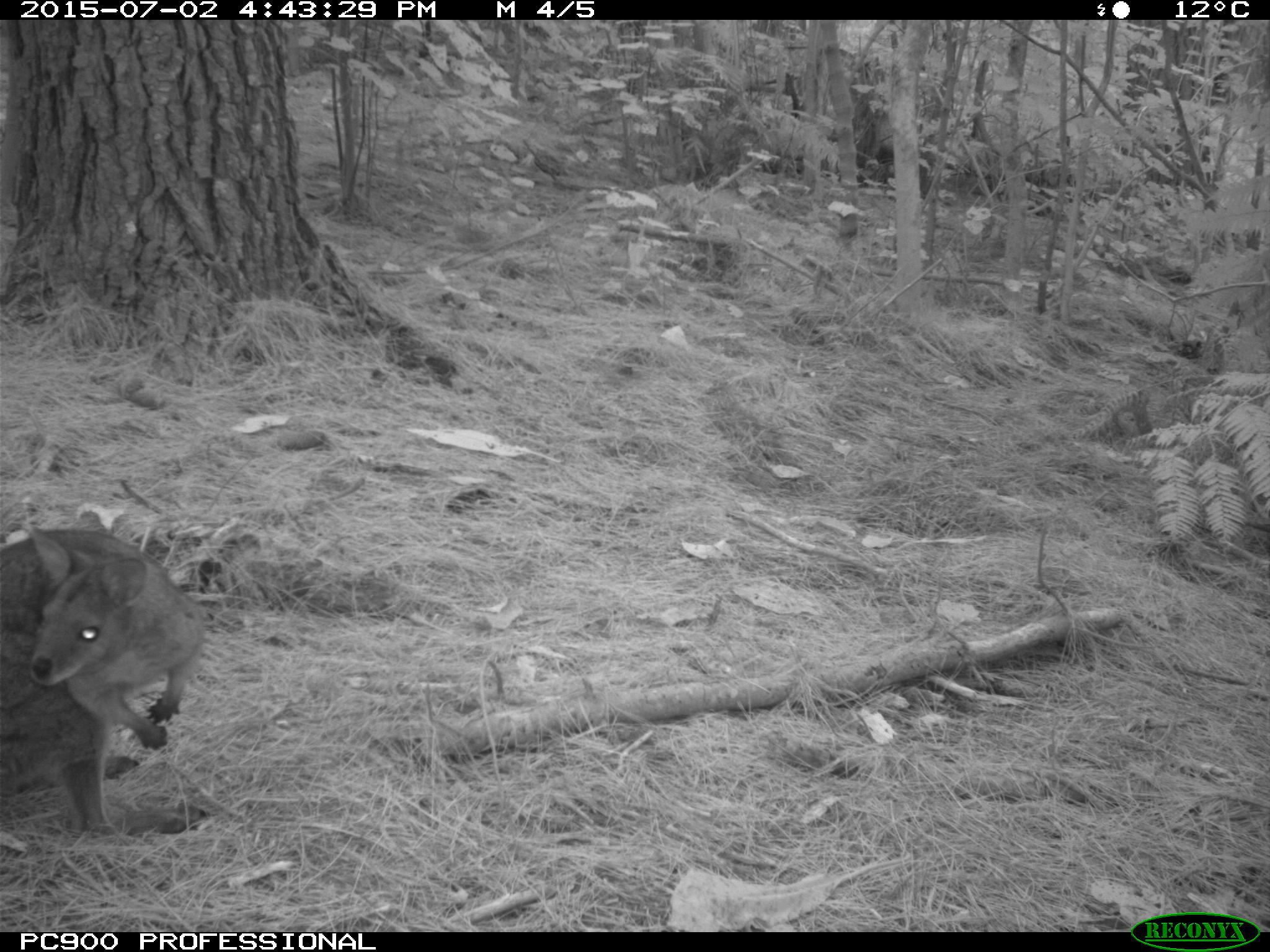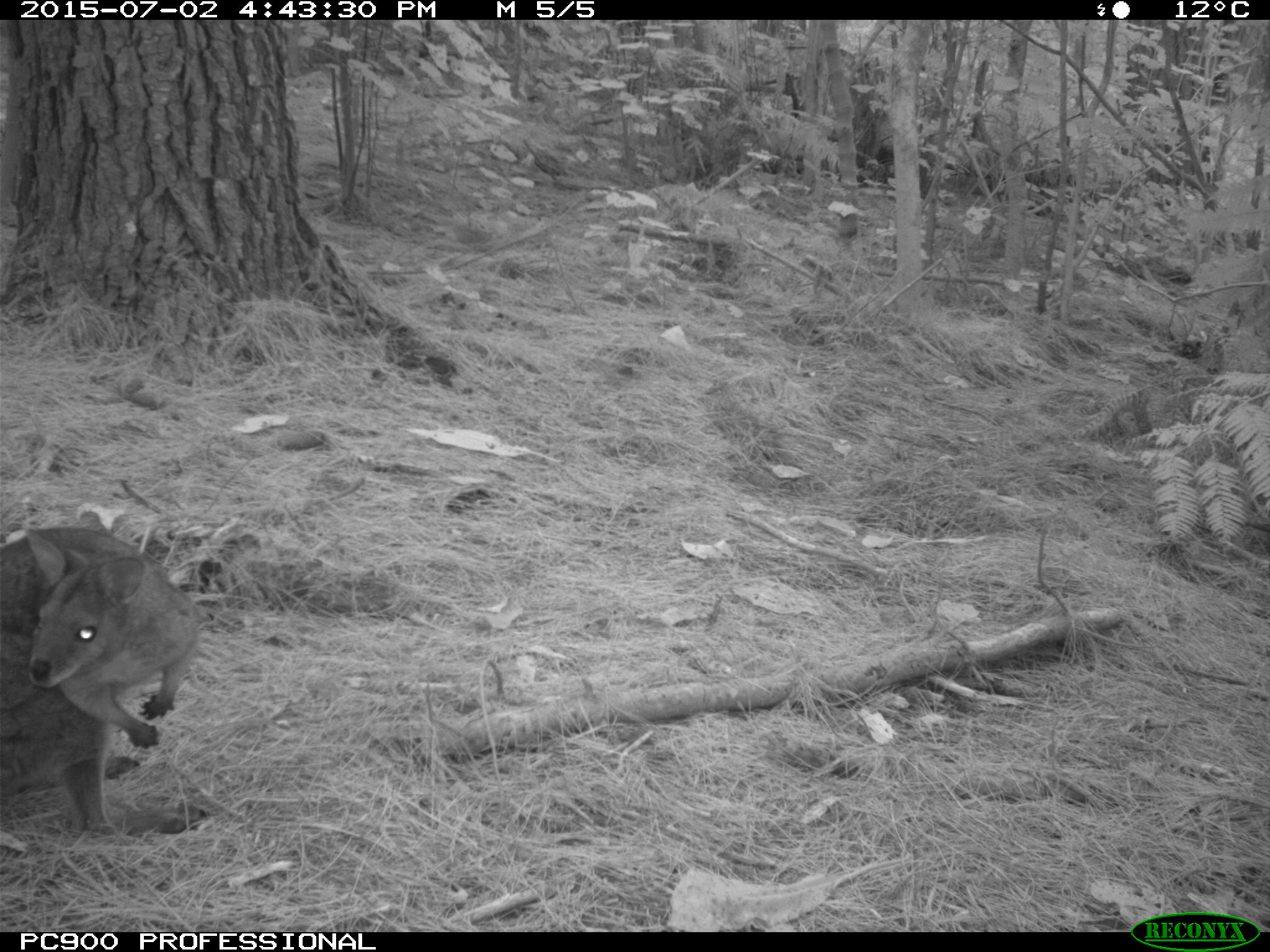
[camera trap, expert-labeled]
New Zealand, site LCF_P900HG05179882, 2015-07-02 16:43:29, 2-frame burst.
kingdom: Animalia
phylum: Chordata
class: Mammalia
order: Diprotodontia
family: Macropodidae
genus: Notamacropus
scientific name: Notamacropus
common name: wallaby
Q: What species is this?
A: Wallaby (Notamacropus).